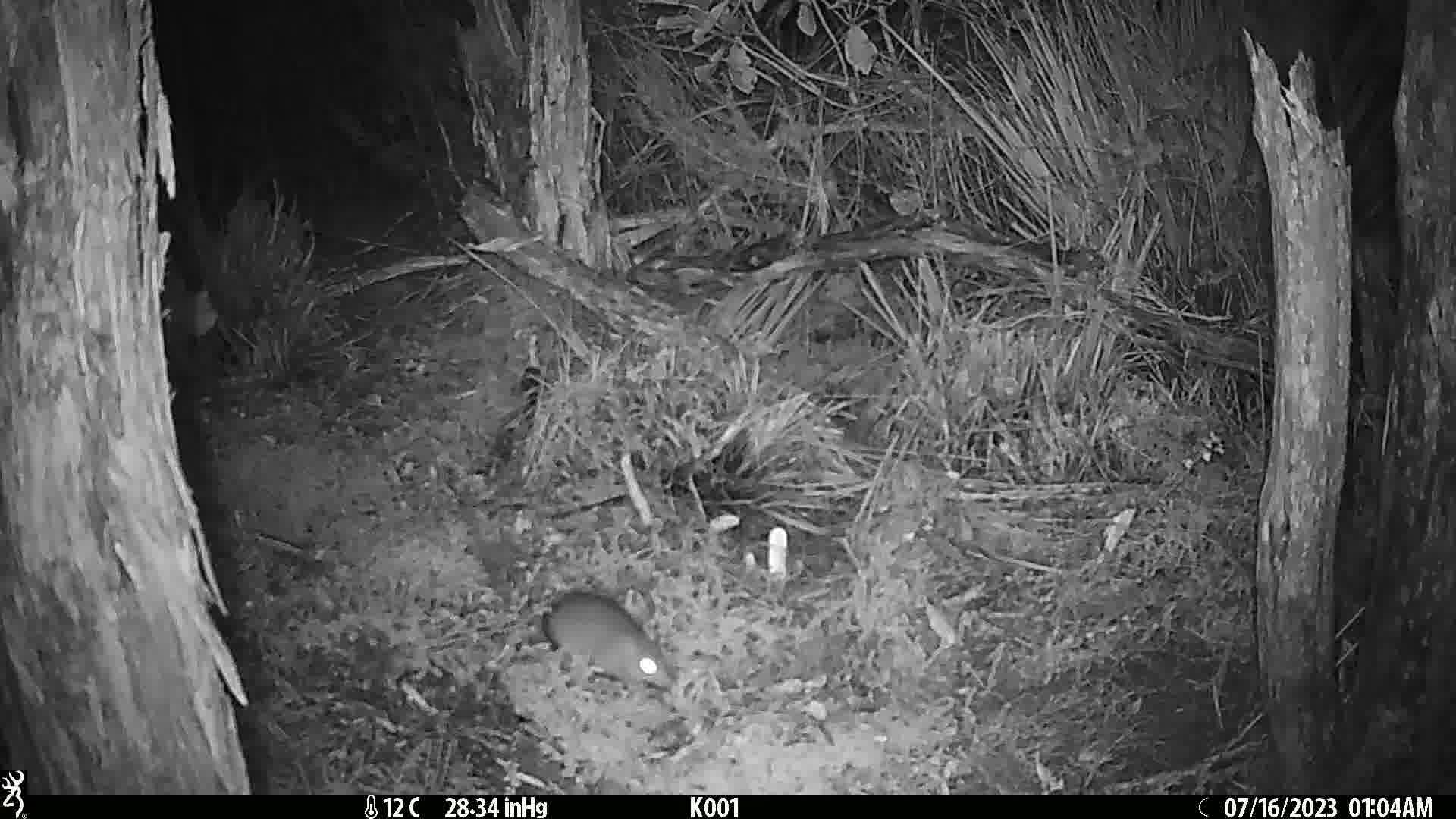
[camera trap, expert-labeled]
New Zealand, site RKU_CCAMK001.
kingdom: Animalia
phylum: Chordata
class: Mammalia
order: Rodentia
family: Muridae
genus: Rattus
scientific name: Rattus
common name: rat